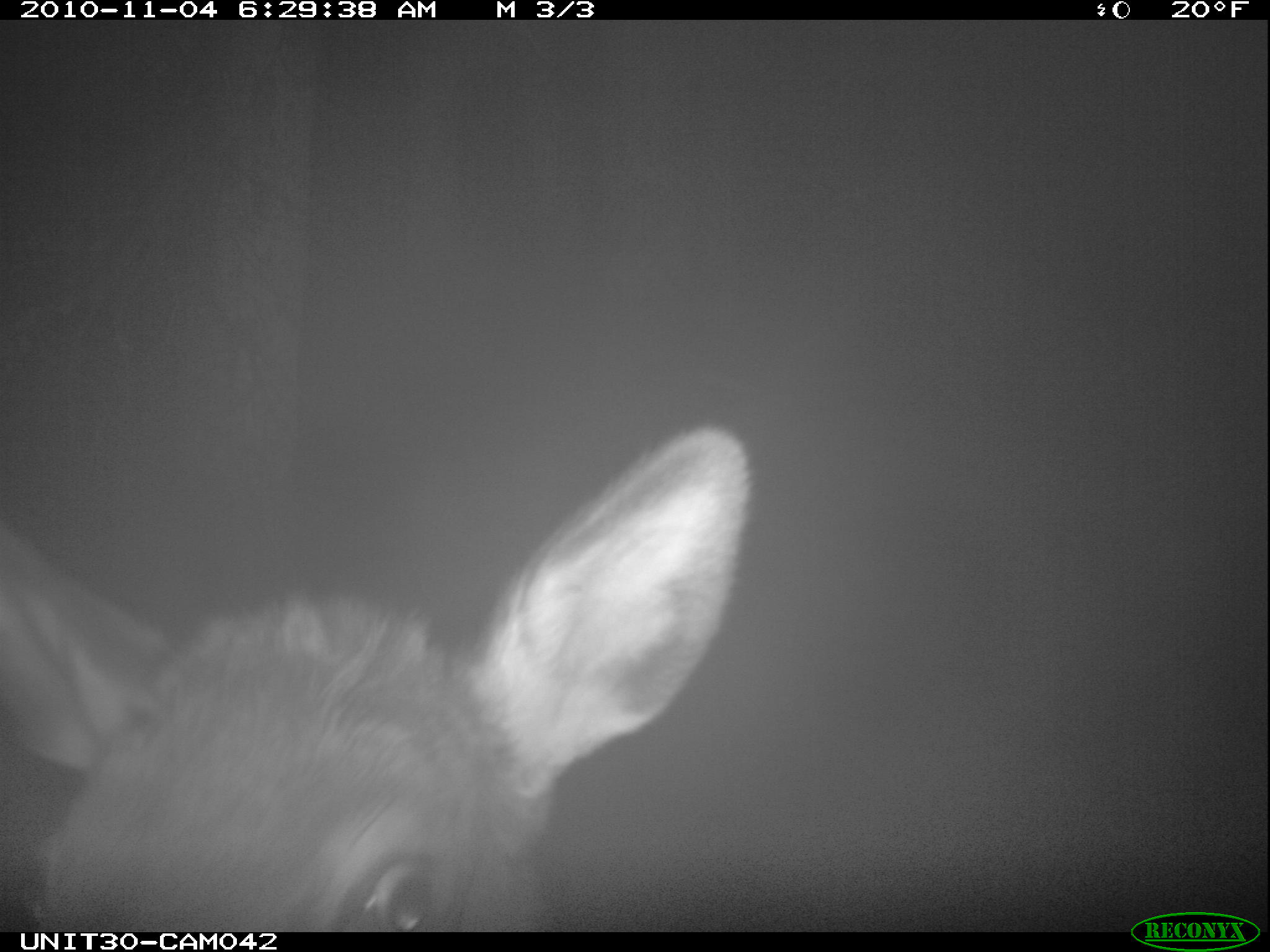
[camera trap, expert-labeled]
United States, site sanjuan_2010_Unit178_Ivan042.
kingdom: Animalia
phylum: Chordata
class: Mammalia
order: Artiodactyla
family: Cervidae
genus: Cervus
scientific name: Cervus elaphus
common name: red deer